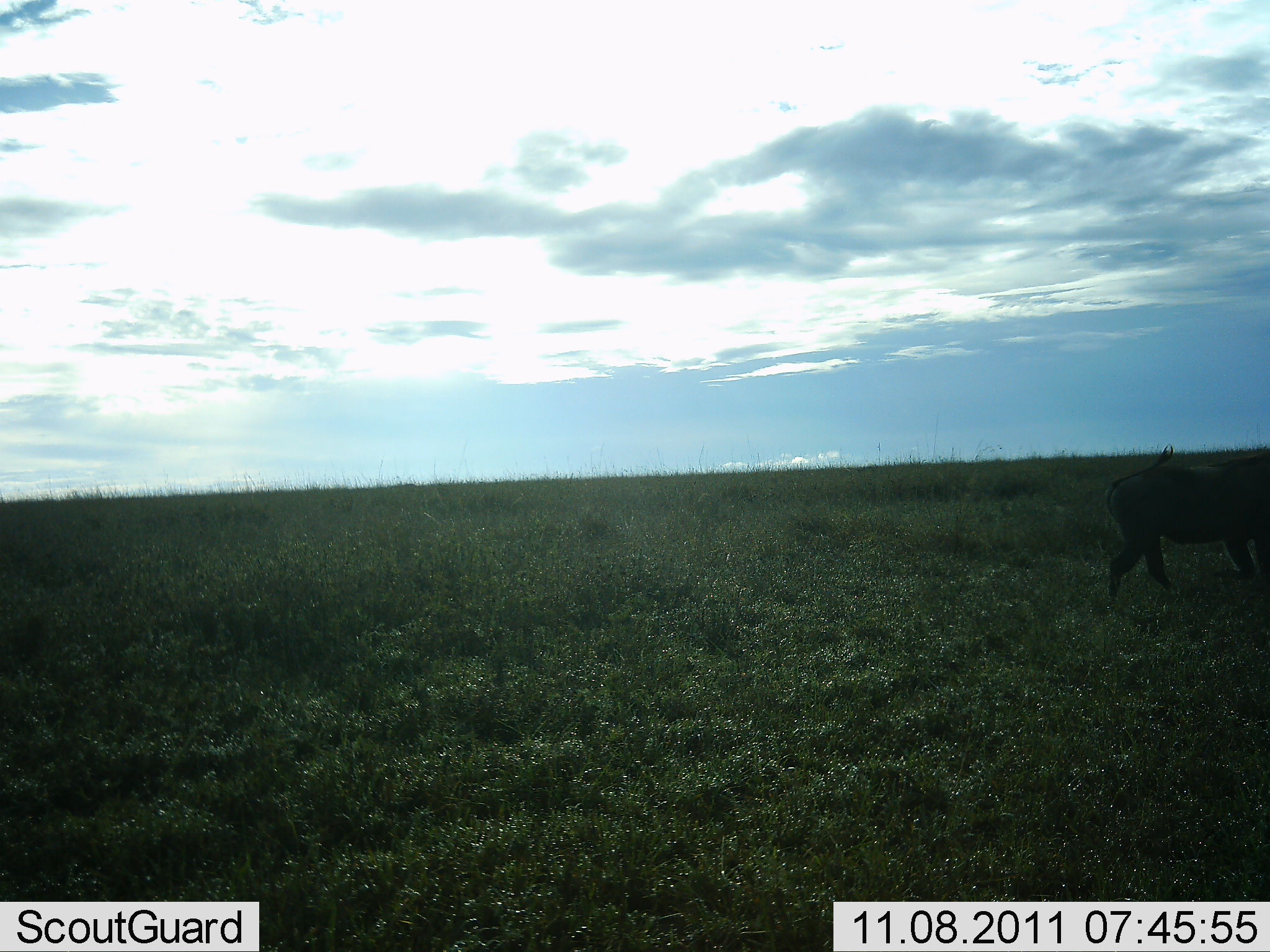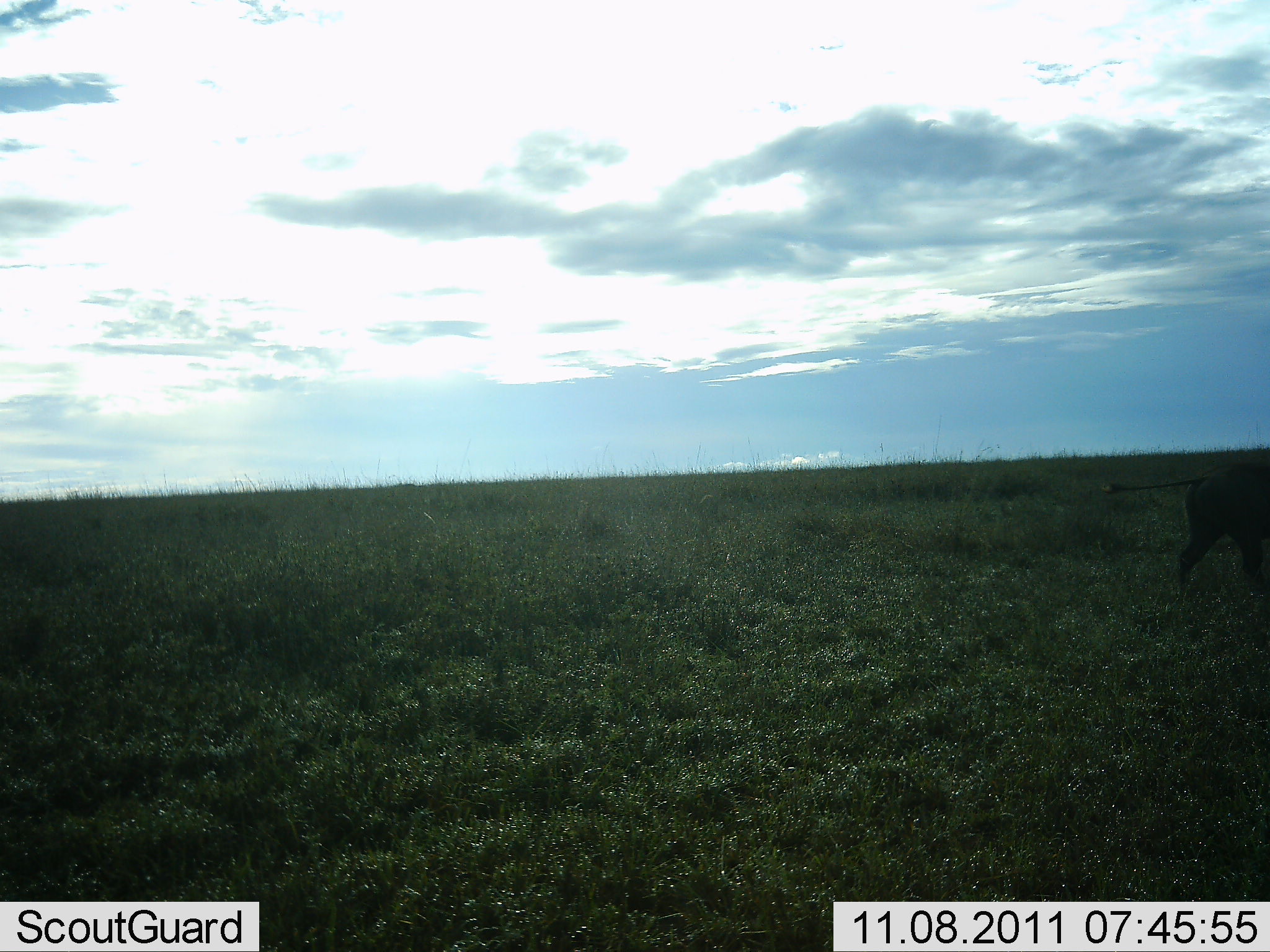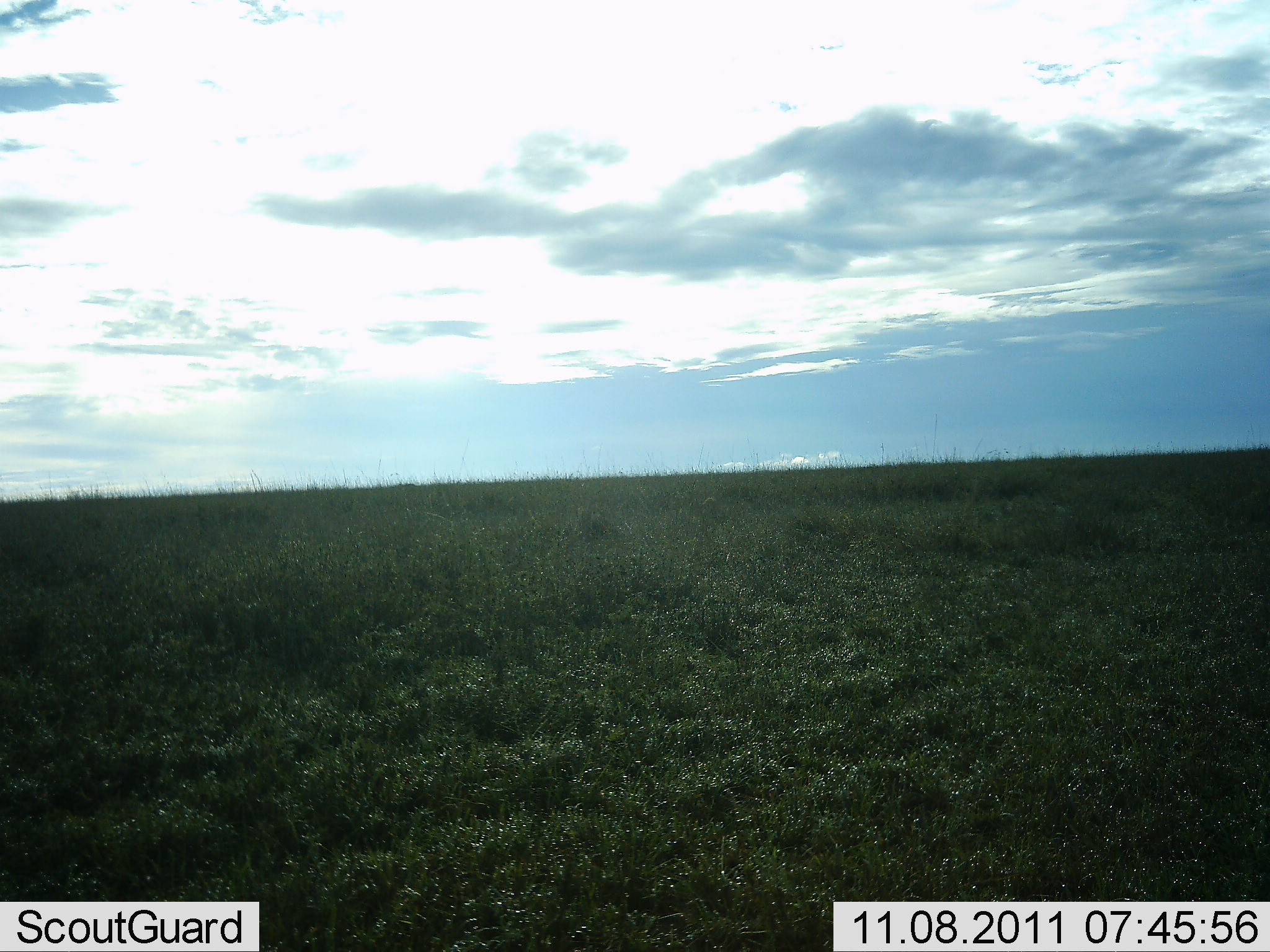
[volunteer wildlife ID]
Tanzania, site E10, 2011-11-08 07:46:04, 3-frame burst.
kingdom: Animalia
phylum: Chordata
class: Mammalia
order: Artiodactyla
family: Suidae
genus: Phacochoerus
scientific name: Phacochoerus africanus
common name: warthog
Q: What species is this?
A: Warthog (Phacochoerus africanus).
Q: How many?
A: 1.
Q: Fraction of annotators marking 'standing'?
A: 0%.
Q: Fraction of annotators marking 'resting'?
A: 0%.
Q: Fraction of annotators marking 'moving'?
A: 100%.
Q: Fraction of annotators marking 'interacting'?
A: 0%.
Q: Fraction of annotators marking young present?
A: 0%.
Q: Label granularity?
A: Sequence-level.